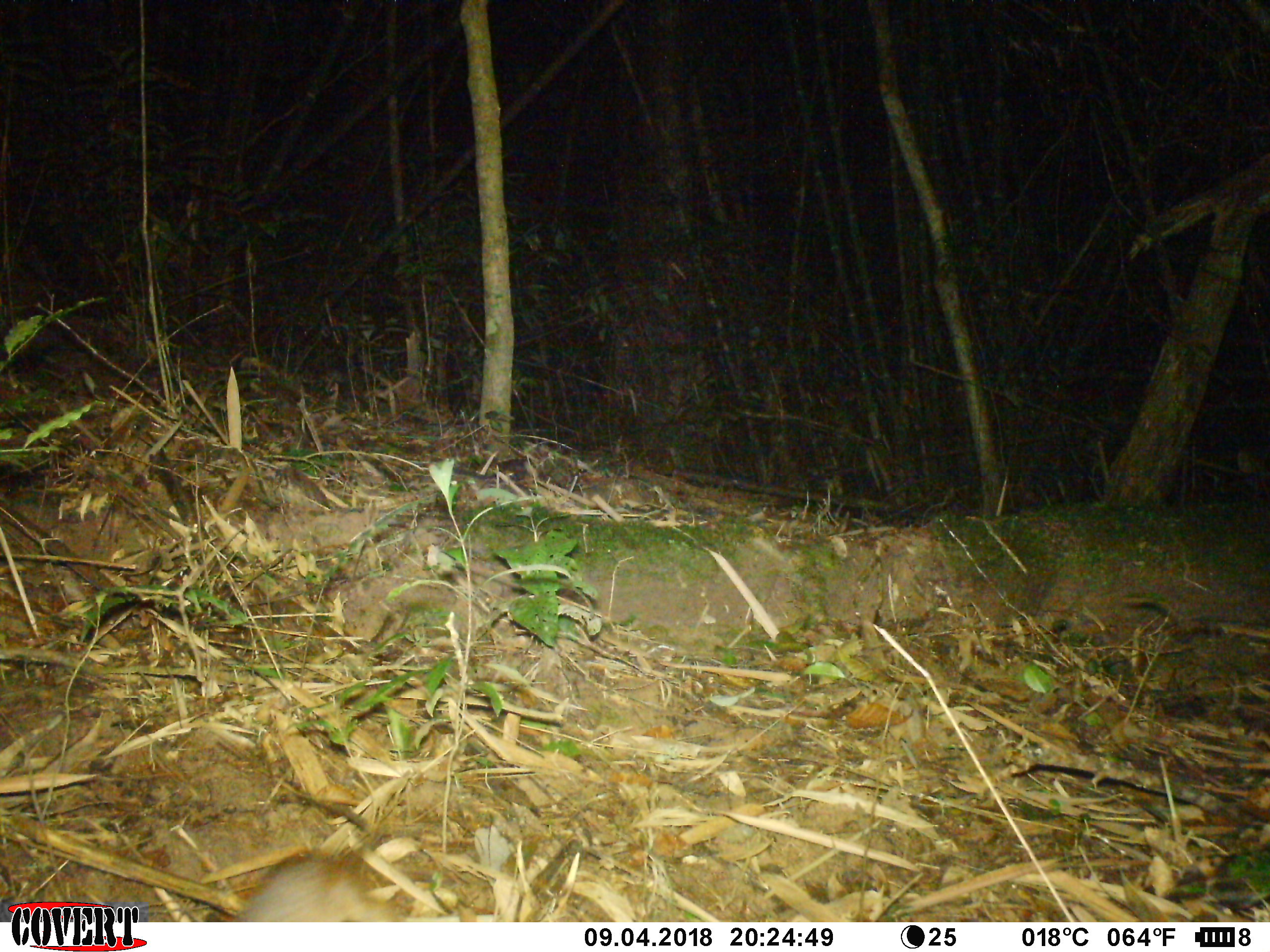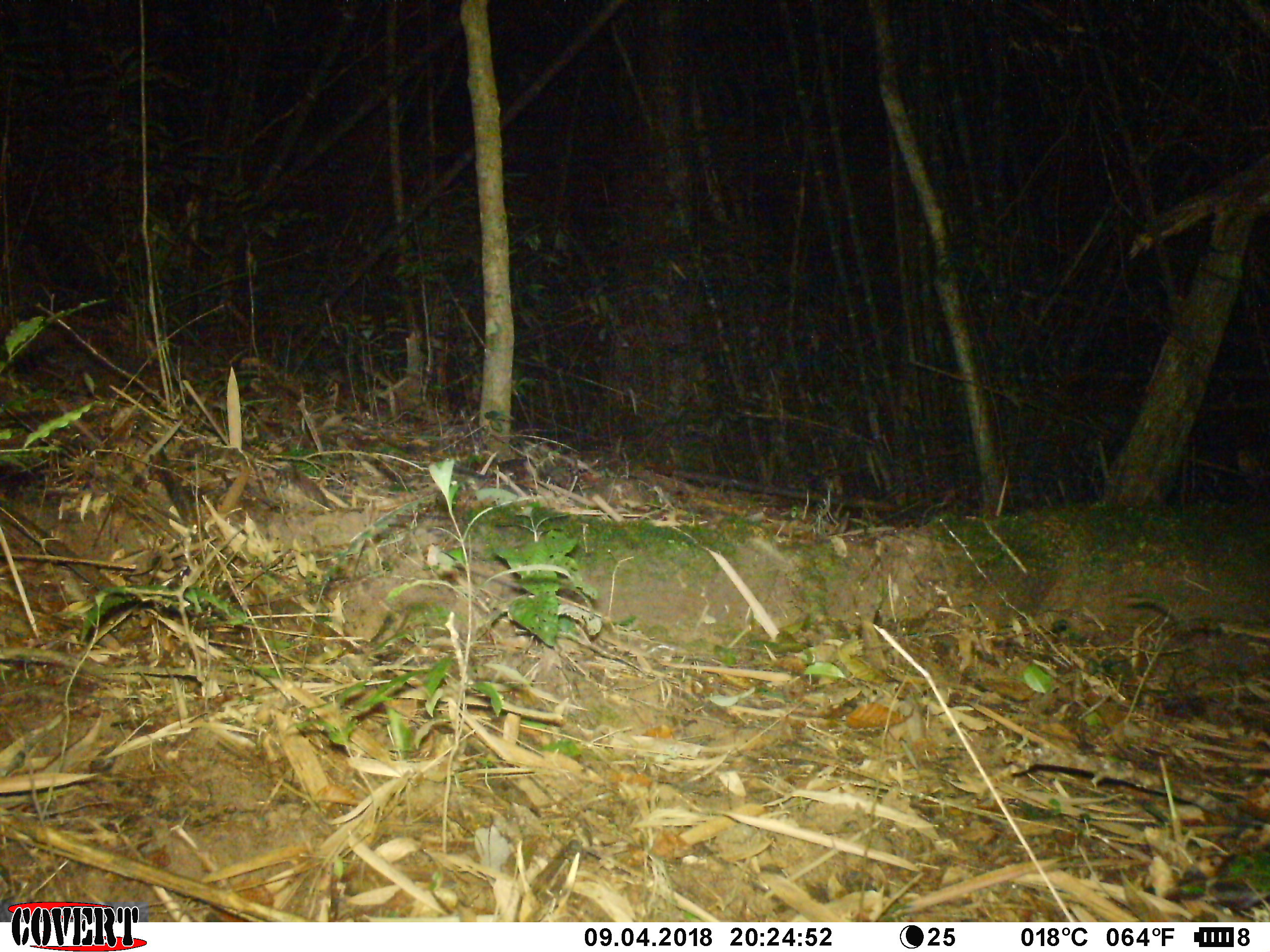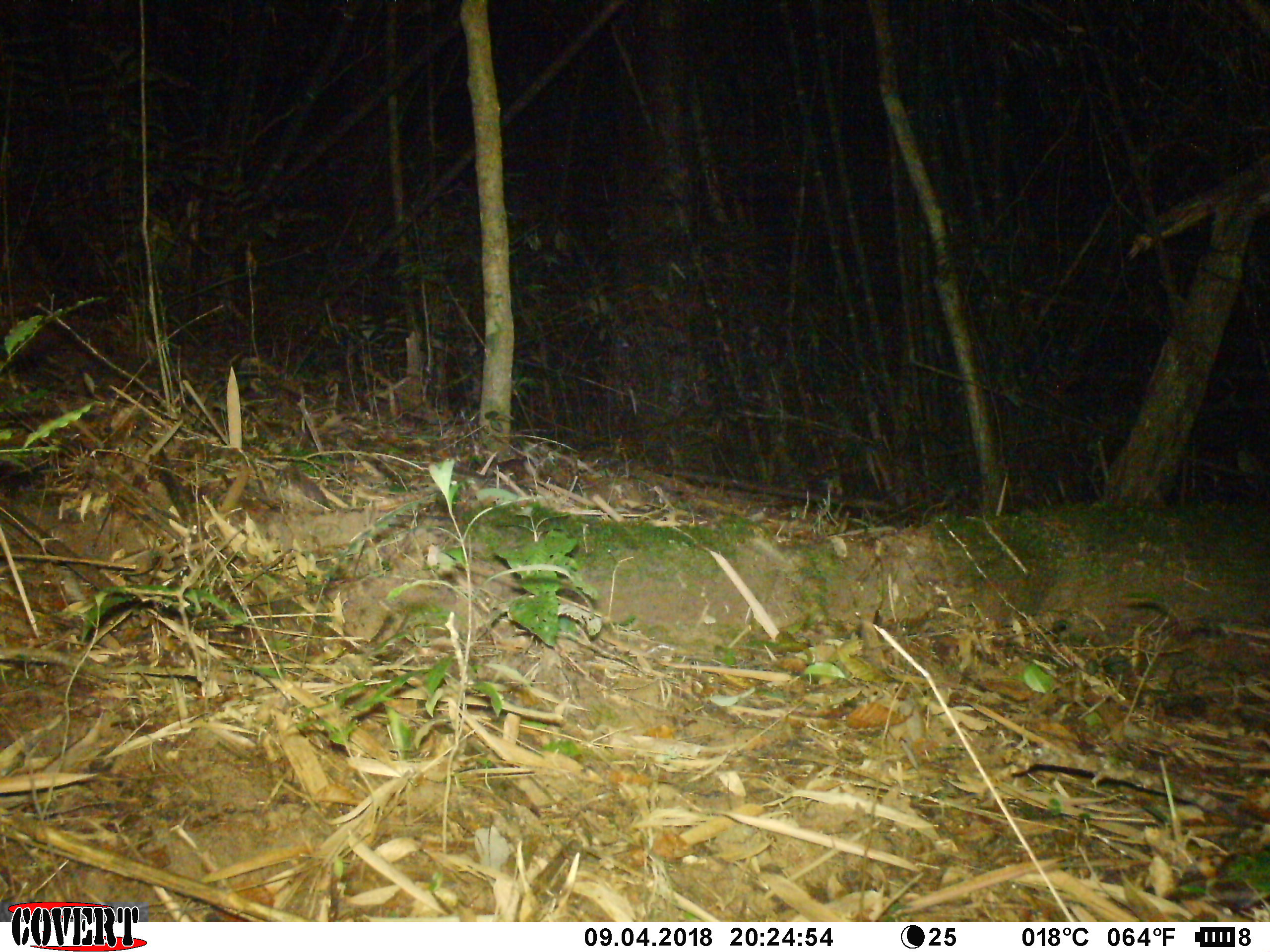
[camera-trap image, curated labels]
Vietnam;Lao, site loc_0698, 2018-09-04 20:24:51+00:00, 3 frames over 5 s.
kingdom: Animalia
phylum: Chordata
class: Aves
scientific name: Aves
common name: bird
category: unidentified bird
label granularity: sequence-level